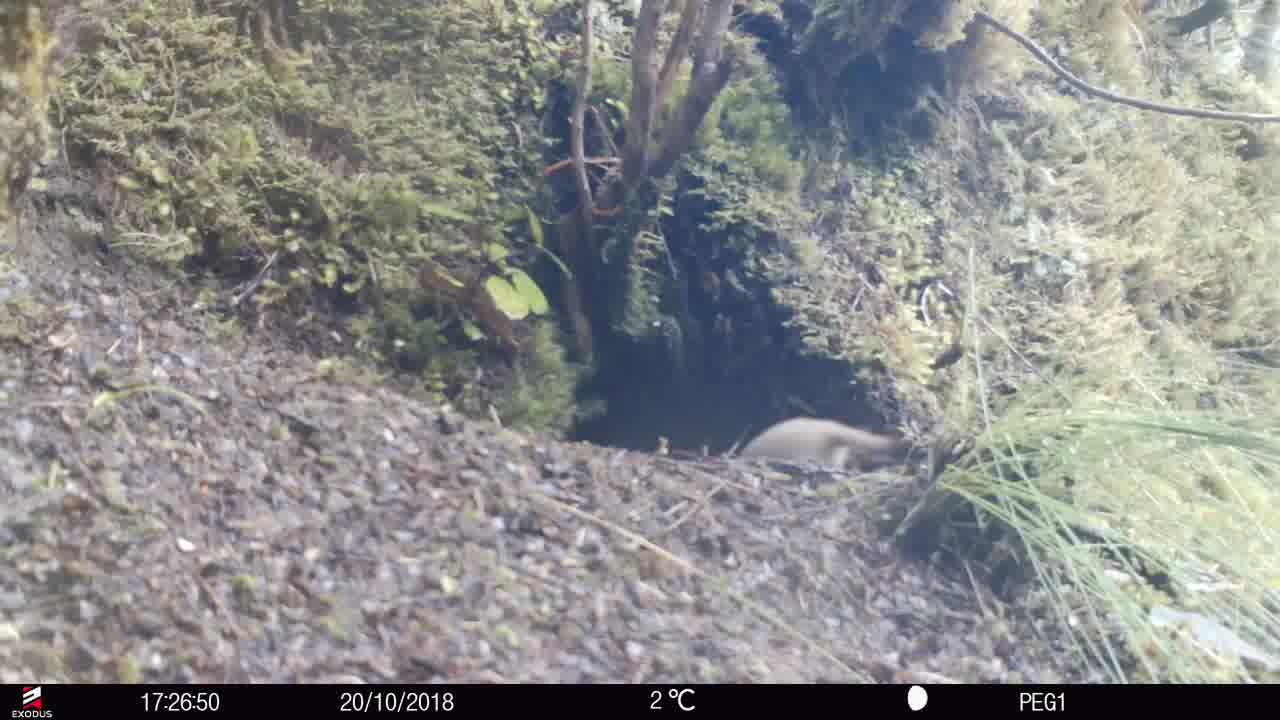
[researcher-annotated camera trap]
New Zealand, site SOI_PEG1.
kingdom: Animalia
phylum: Chordata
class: Mammalia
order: Carnivora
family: Mustelidae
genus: Mustela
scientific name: Mustela erminea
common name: stoat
Stoat (Mustela erminea).